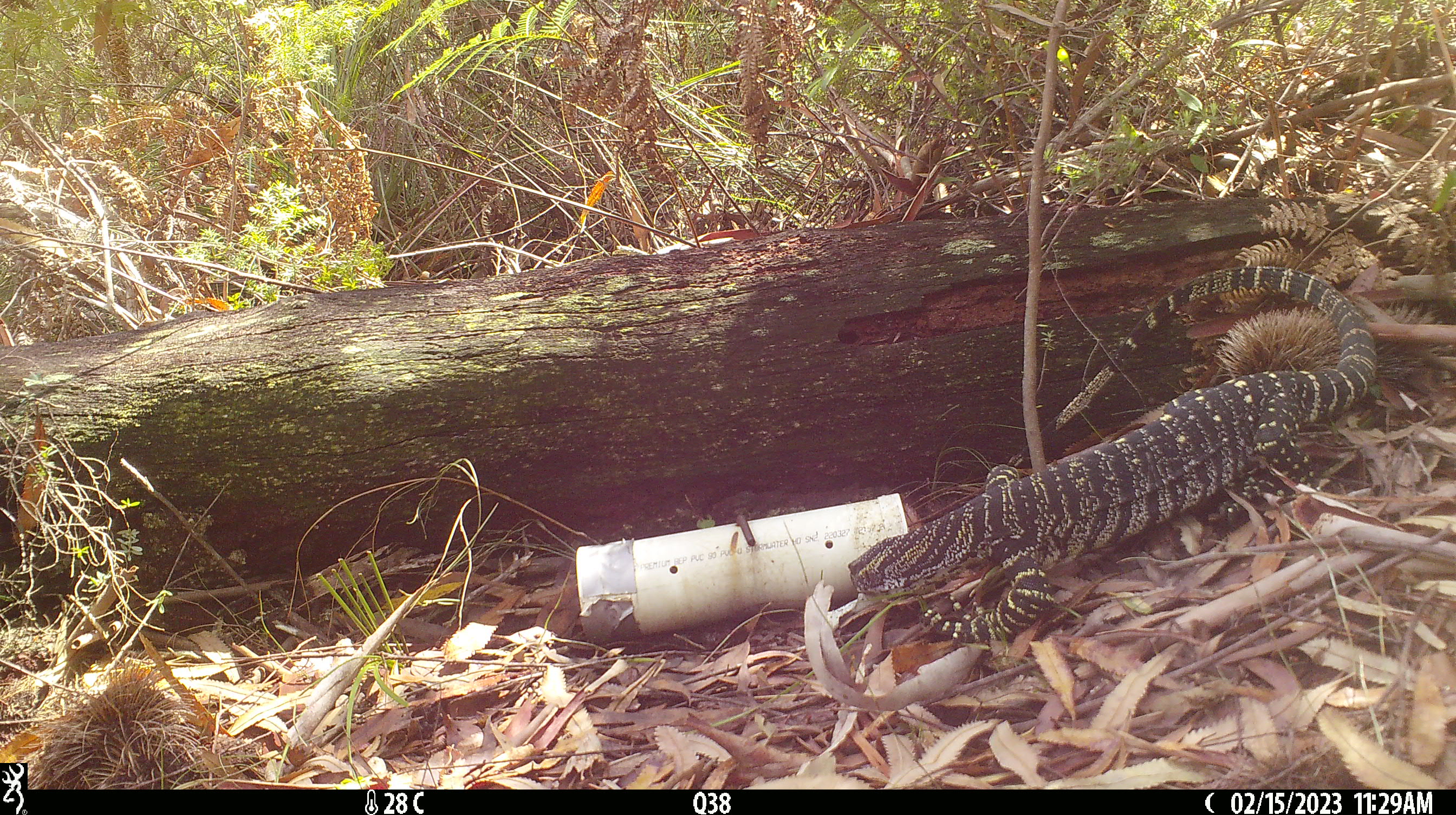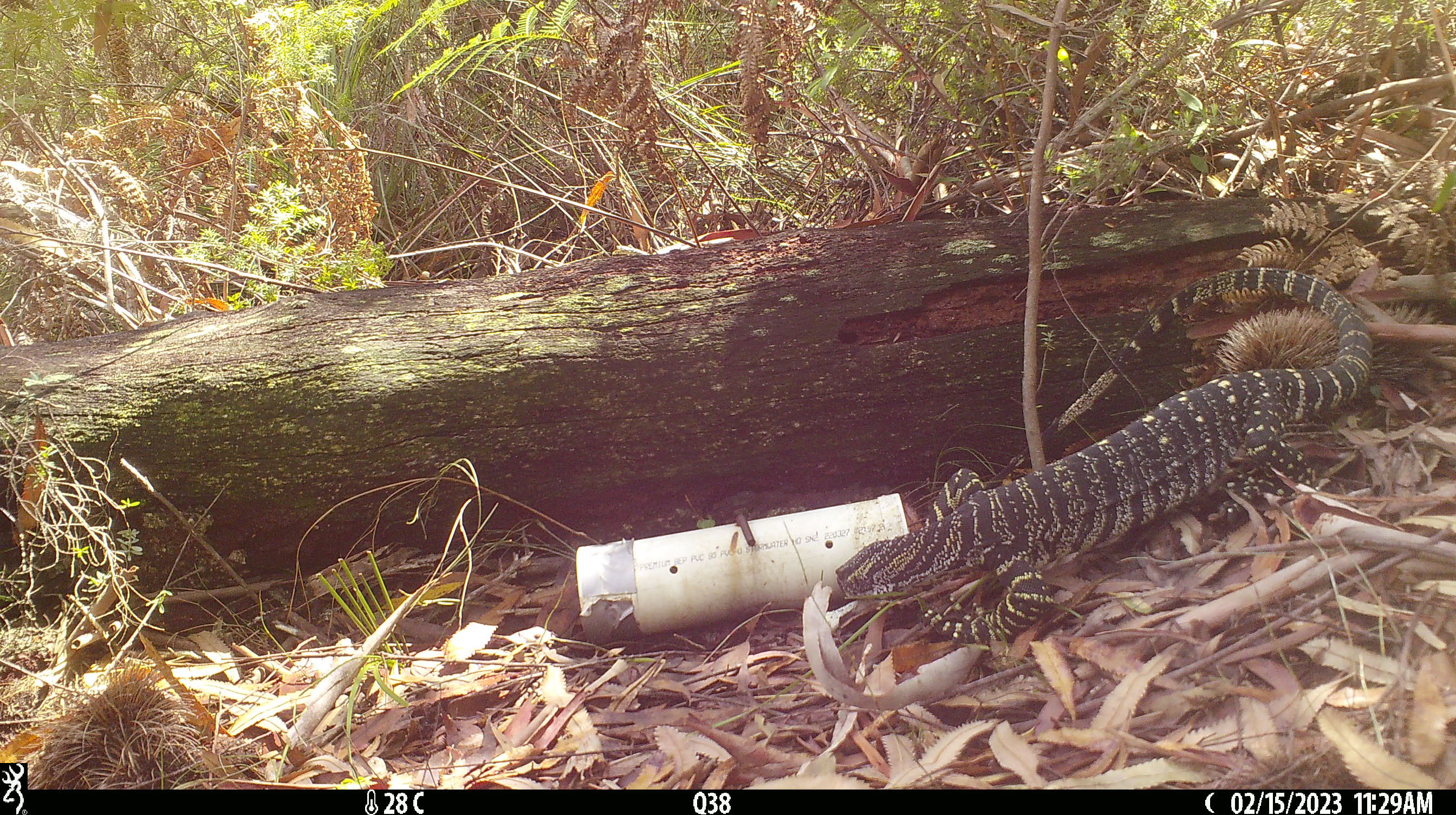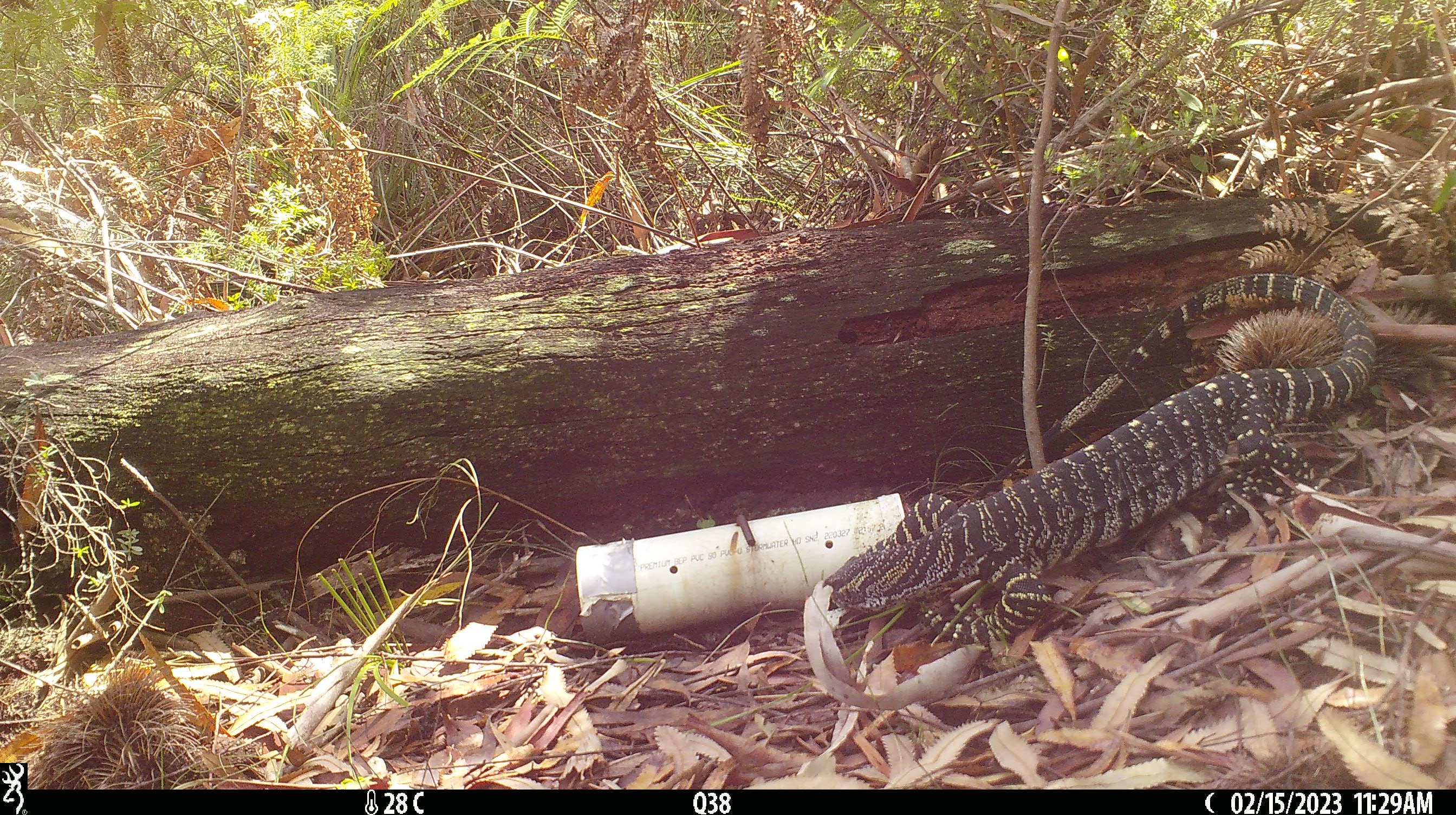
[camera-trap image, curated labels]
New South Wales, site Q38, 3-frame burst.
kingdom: Animalia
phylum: Chordata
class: Reptilia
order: Squamata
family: Varanidae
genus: Varanus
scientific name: Varanus varius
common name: lace monitor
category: goanna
Goanna (lace monitor) (Varanus varius).